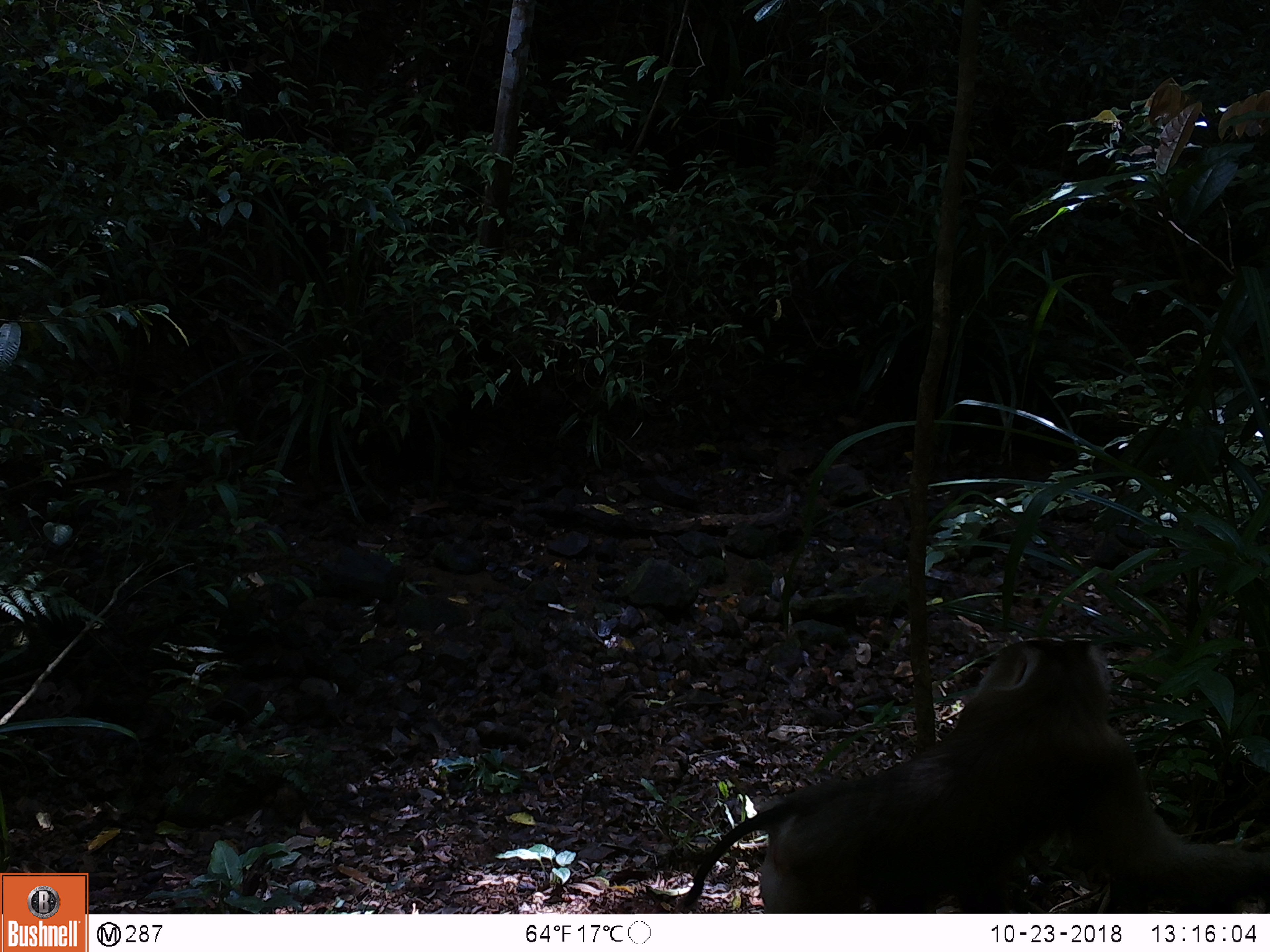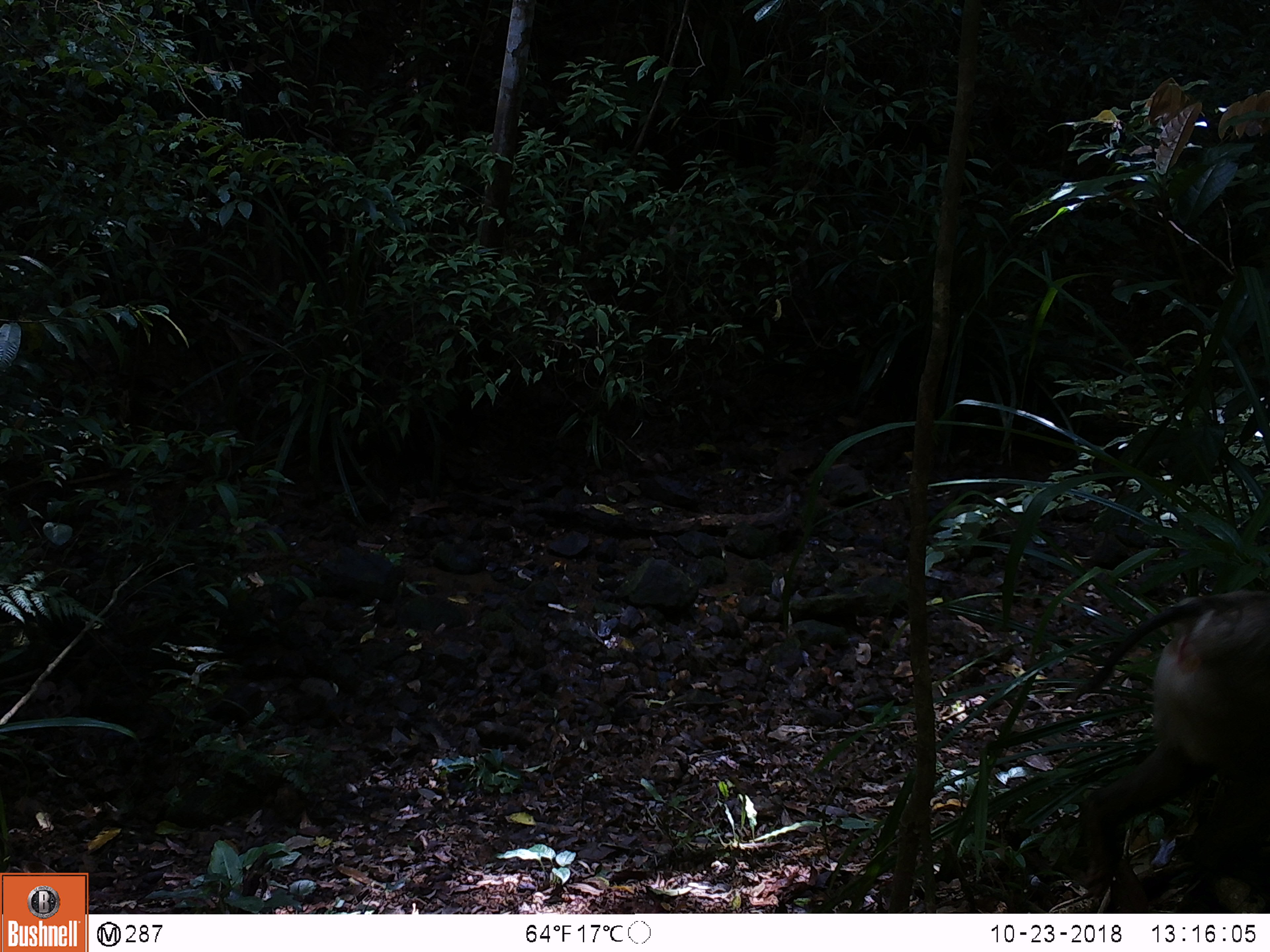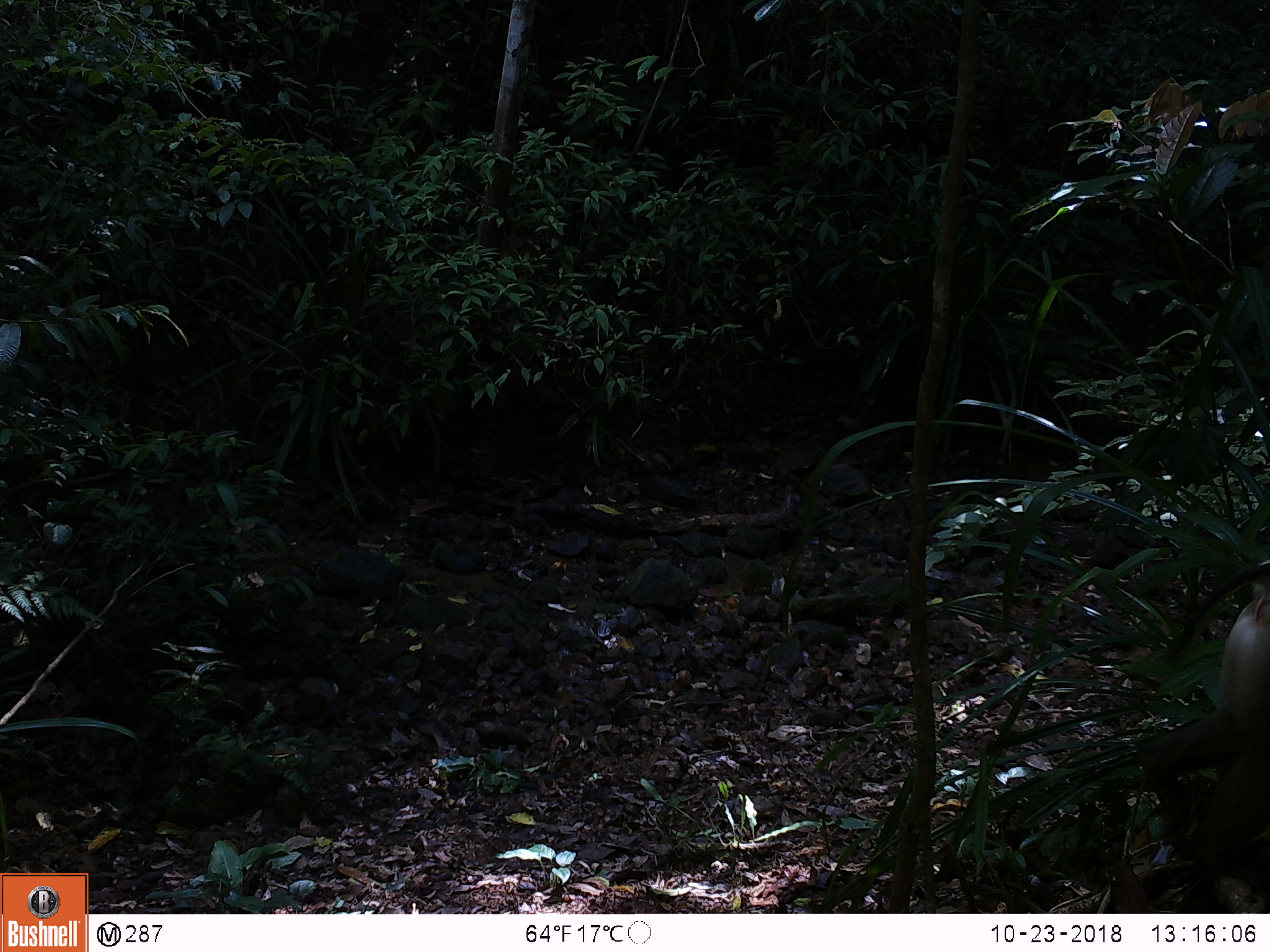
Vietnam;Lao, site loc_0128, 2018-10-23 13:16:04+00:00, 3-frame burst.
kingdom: Animalia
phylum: Chordata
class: Mammalia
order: Primates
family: Cercopithecidae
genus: Macaca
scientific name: Macaca nemestrina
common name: pig-tailed macaque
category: pig tailed macaque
Pig tailed macaque (pig-tailed macaque) (Macaca nemestrina). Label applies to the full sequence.